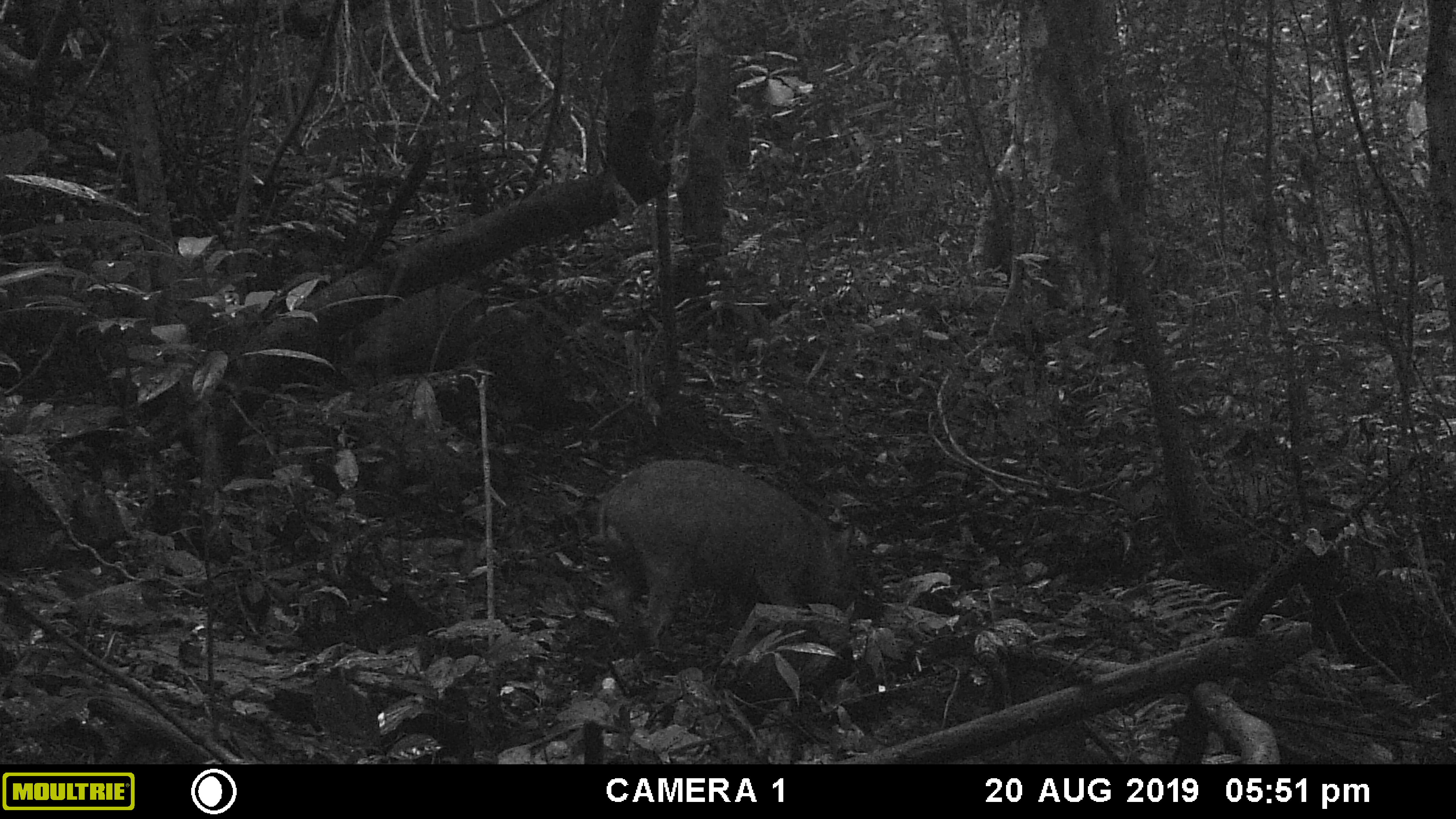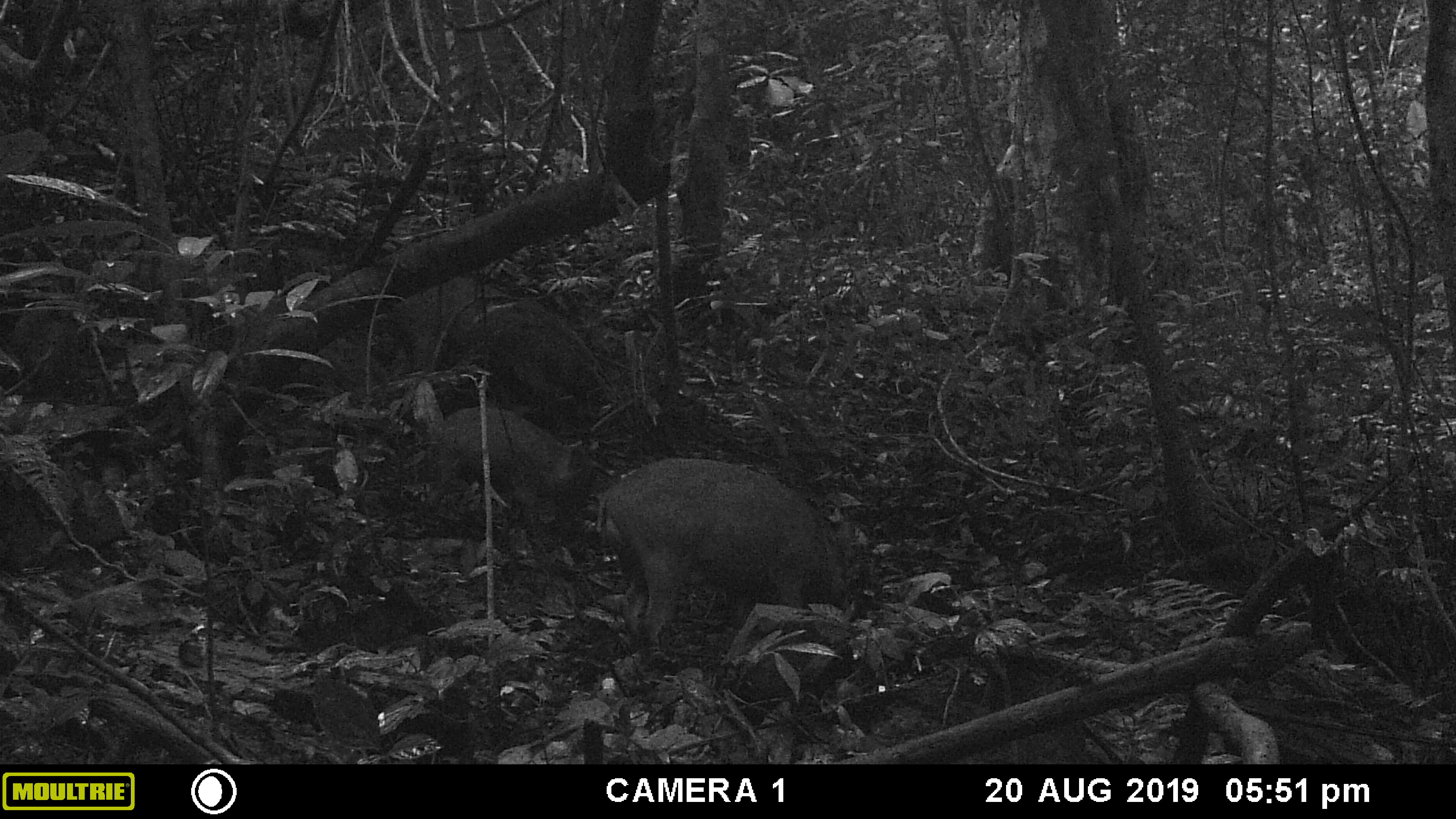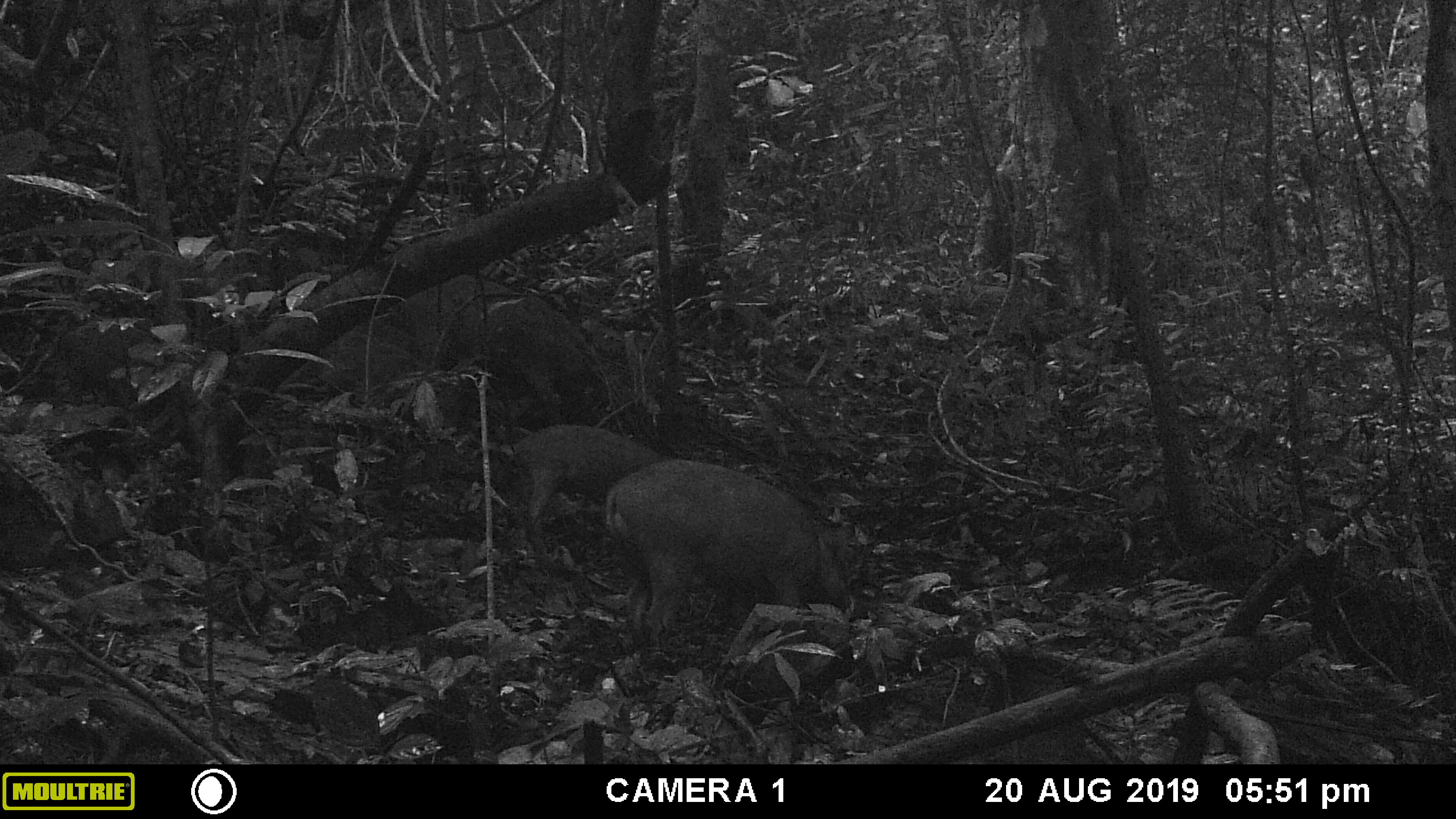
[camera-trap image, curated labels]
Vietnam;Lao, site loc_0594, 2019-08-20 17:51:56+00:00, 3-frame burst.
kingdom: Animalia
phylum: Chordata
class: Mammalia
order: Artiodactyla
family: Suidae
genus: Sus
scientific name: Sus scrofa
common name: eurasian wild pig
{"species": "eurasian wild pig (Sus scrofa)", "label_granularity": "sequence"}